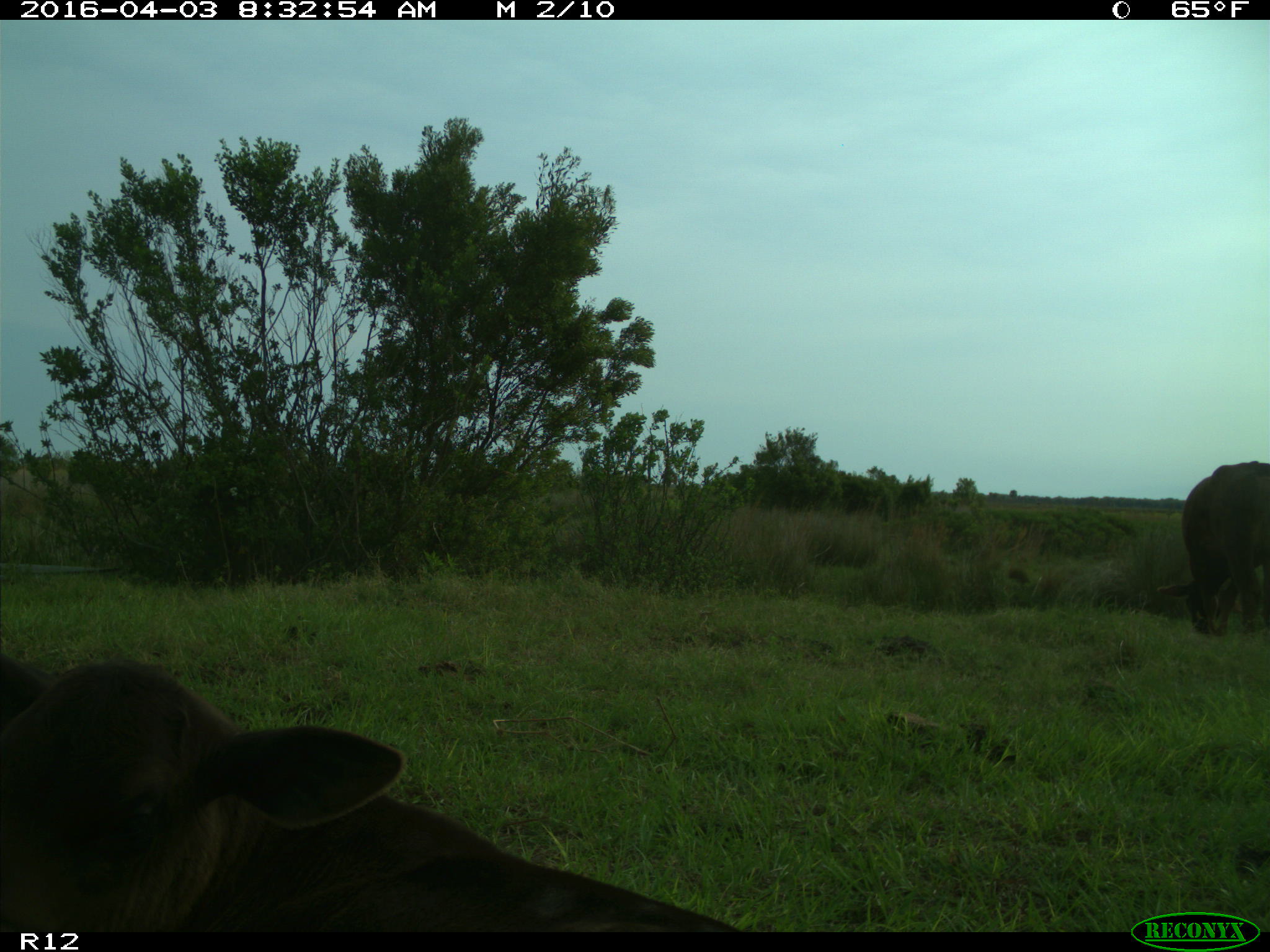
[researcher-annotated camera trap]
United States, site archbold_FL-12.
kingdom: Animalia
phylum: Chordata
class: Mammalia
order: Artiodactyla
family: Bovidae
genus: Bos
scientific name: Bos taurus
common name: domestic cow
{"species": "Bos taurus (domestic cow)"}